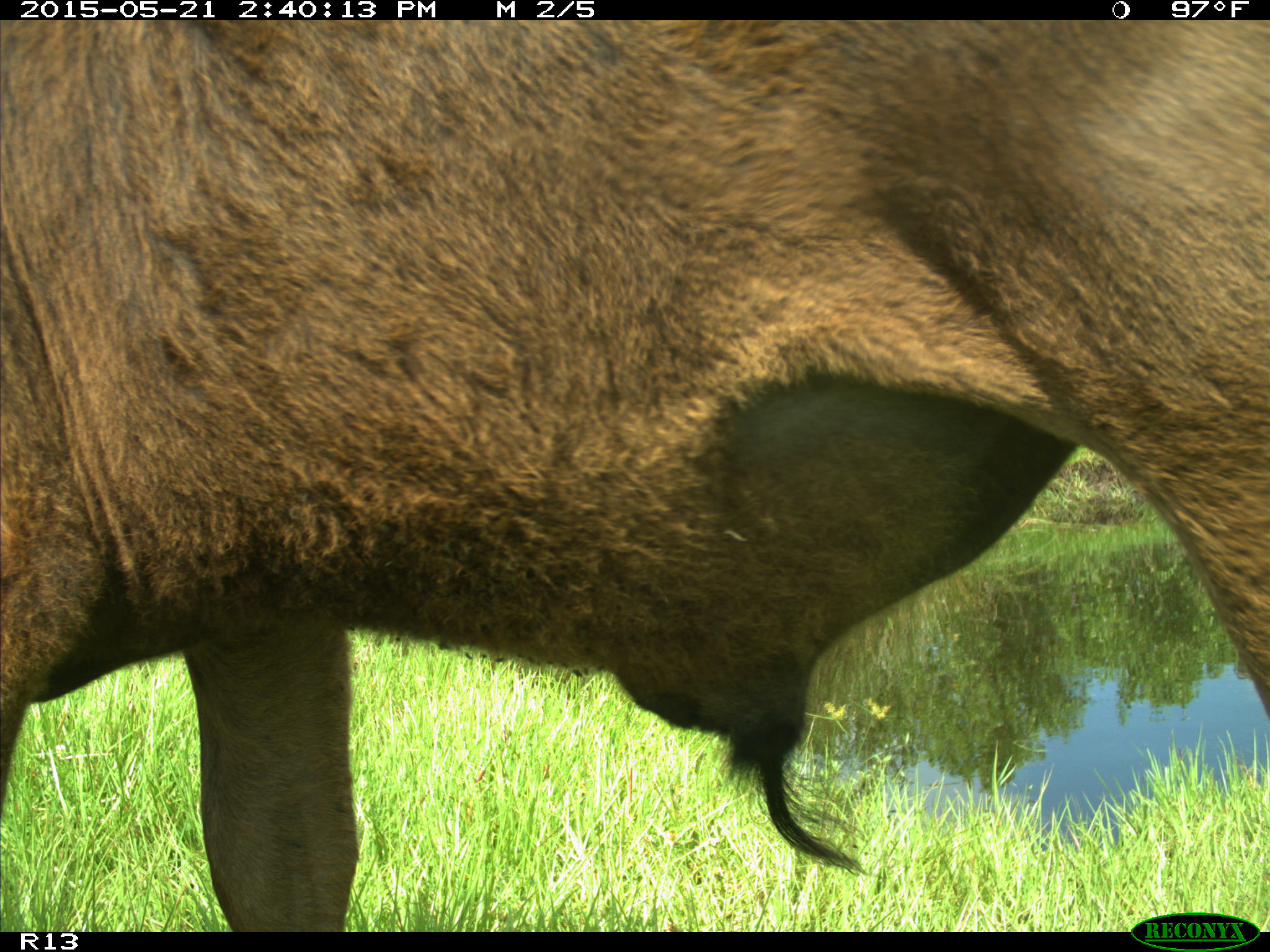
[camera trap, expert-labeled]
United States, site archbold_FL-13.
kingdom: Animalia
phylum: Chordata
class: Mammalia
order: Artiodactyla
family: Bovidae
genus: Bos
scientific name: Bos taurus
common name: domestic cow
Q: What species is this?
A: Bos taurus (domestic cow).